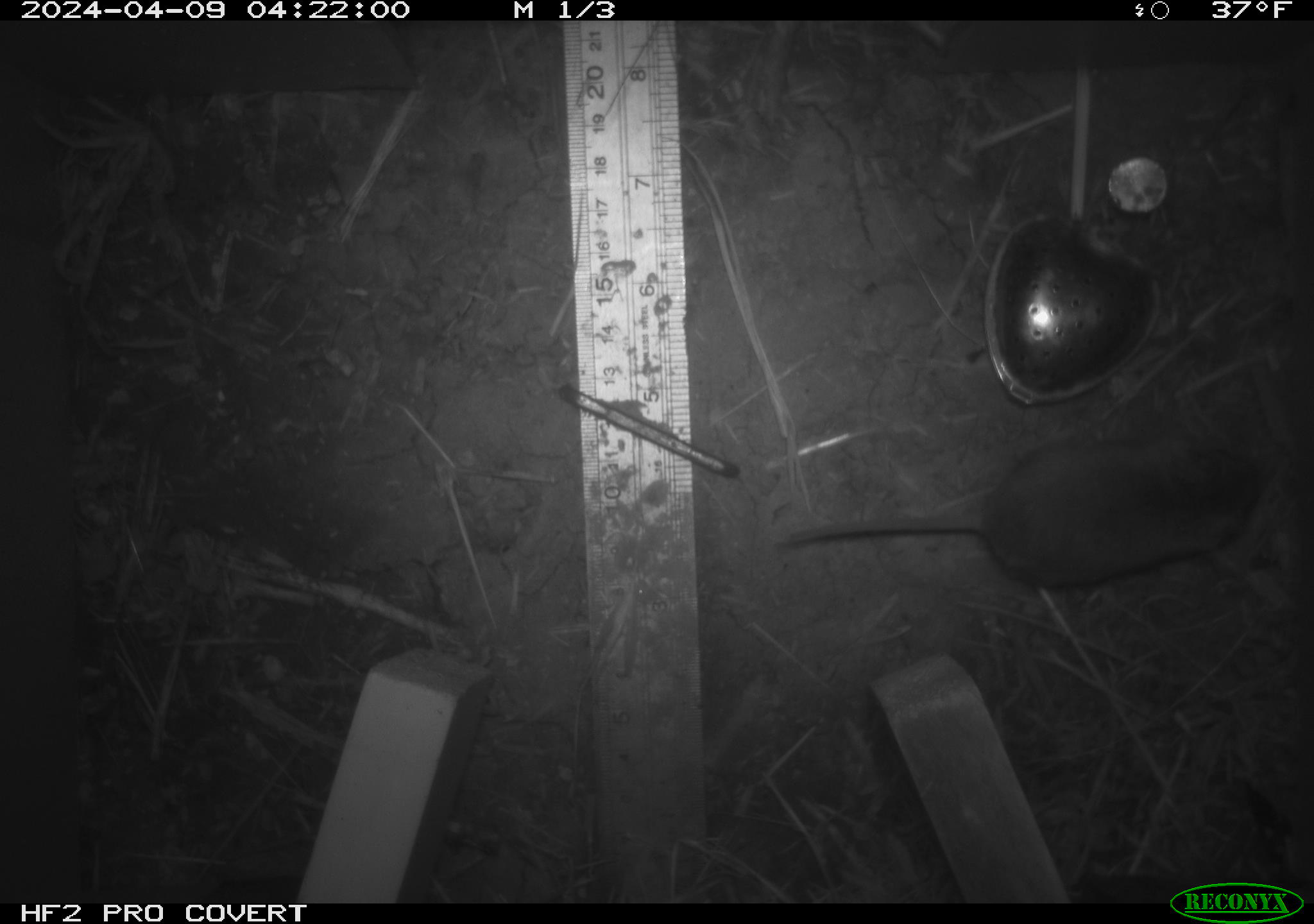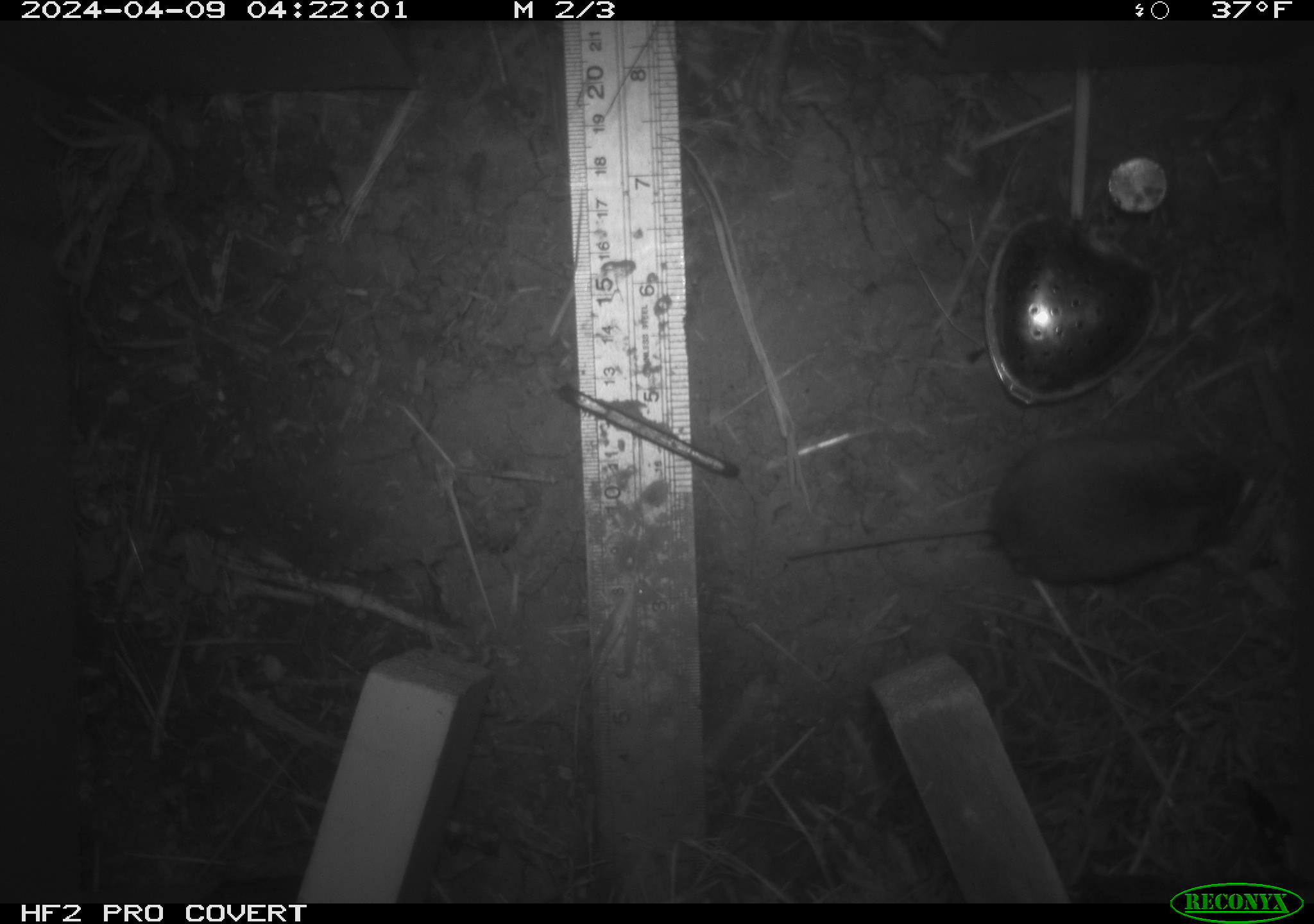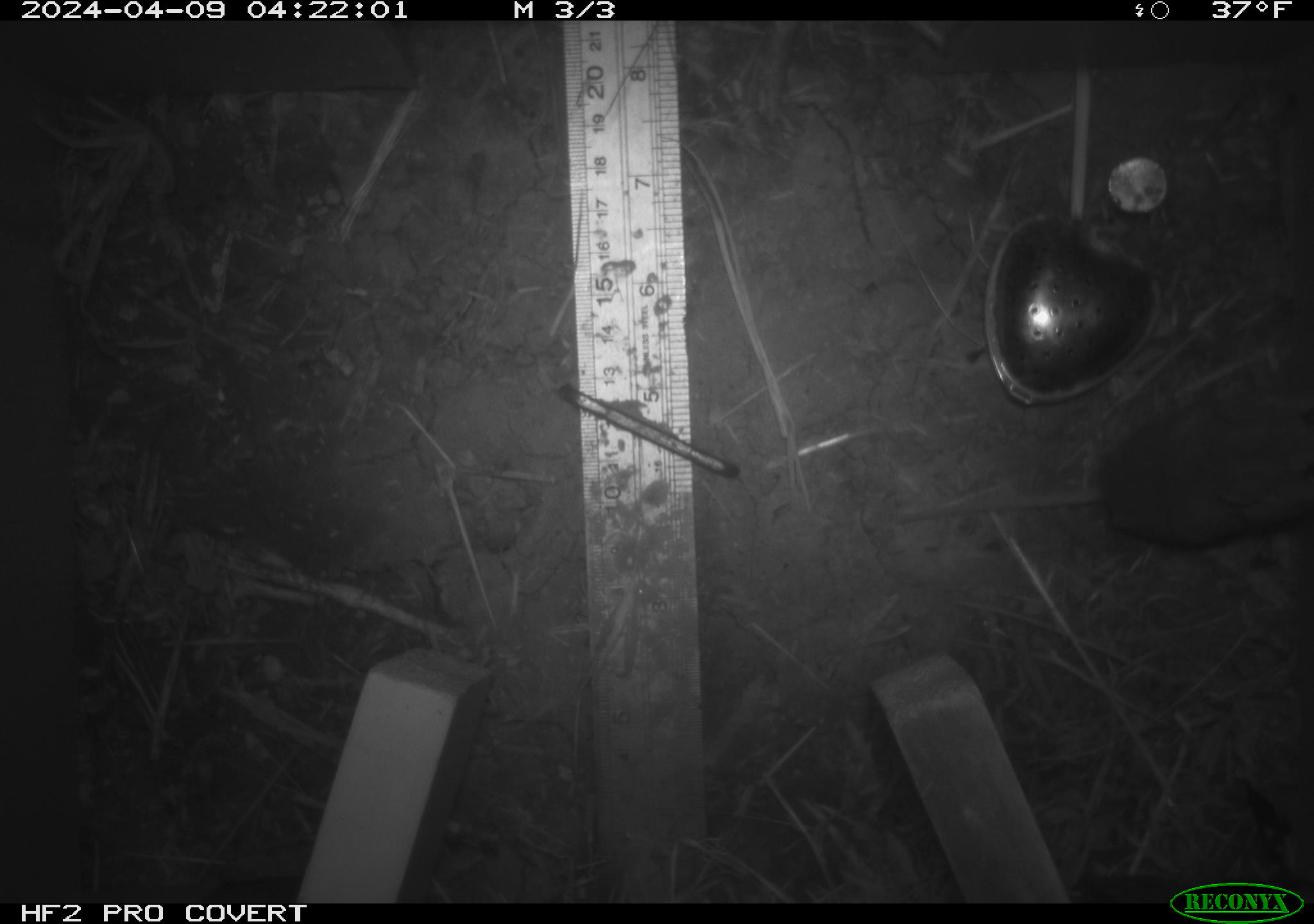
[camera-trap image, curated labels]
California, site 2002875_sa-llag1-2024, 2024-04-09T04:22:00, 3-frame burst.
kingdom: Animalia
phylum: Chordata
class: Mammalia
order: Rodentia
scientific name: Rodentia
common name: mouse species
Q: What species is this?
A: Mouse species (Rodentia).